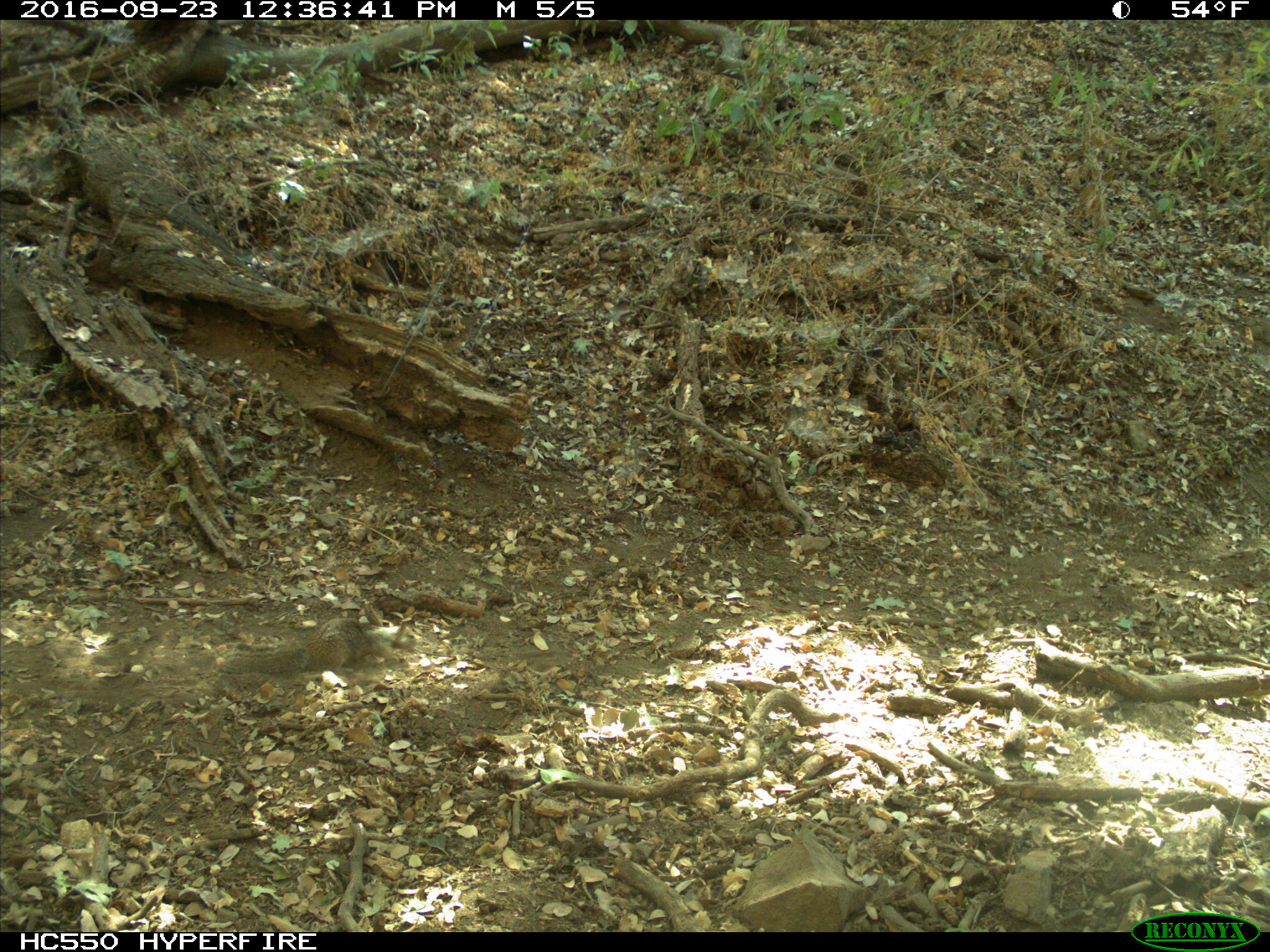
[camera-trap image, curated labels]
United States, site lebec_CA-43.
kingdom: Animalia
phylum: Chordata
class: Mammalia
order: Rodentia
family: Sciuridae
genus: Otospermophilus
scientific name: Otospermophilus beecheyi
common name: california ground squirrel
Otospermophilus beecheyi (california ground squirrel).